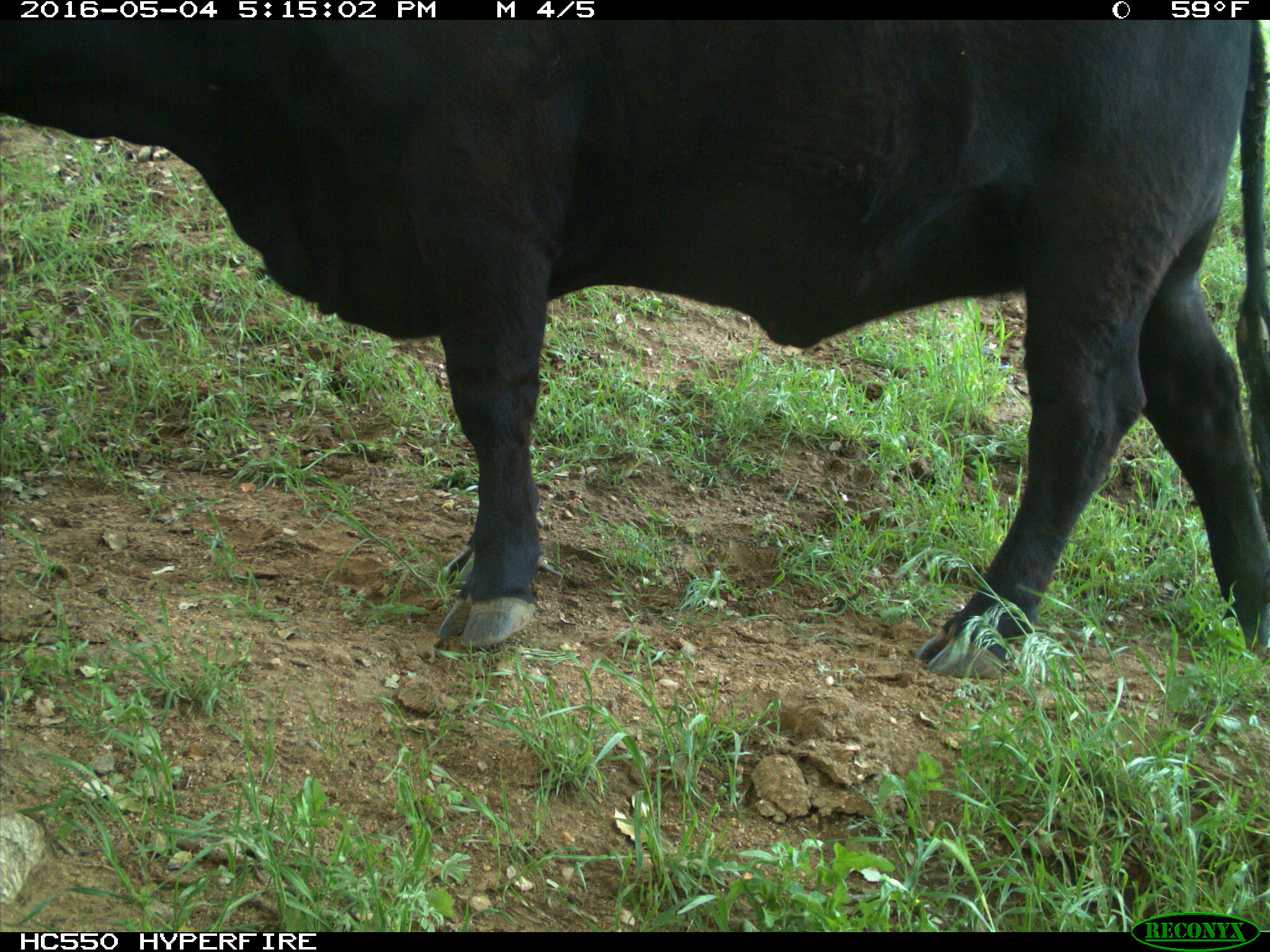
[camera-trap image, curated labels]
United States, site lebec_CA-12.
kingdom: Animalia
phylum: Chordata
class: Mammalia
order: Artiodactyla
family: Bovidae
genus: Bos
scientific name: Bos taurus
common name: domestic cow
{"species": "Bos taurus (domestic cow)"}